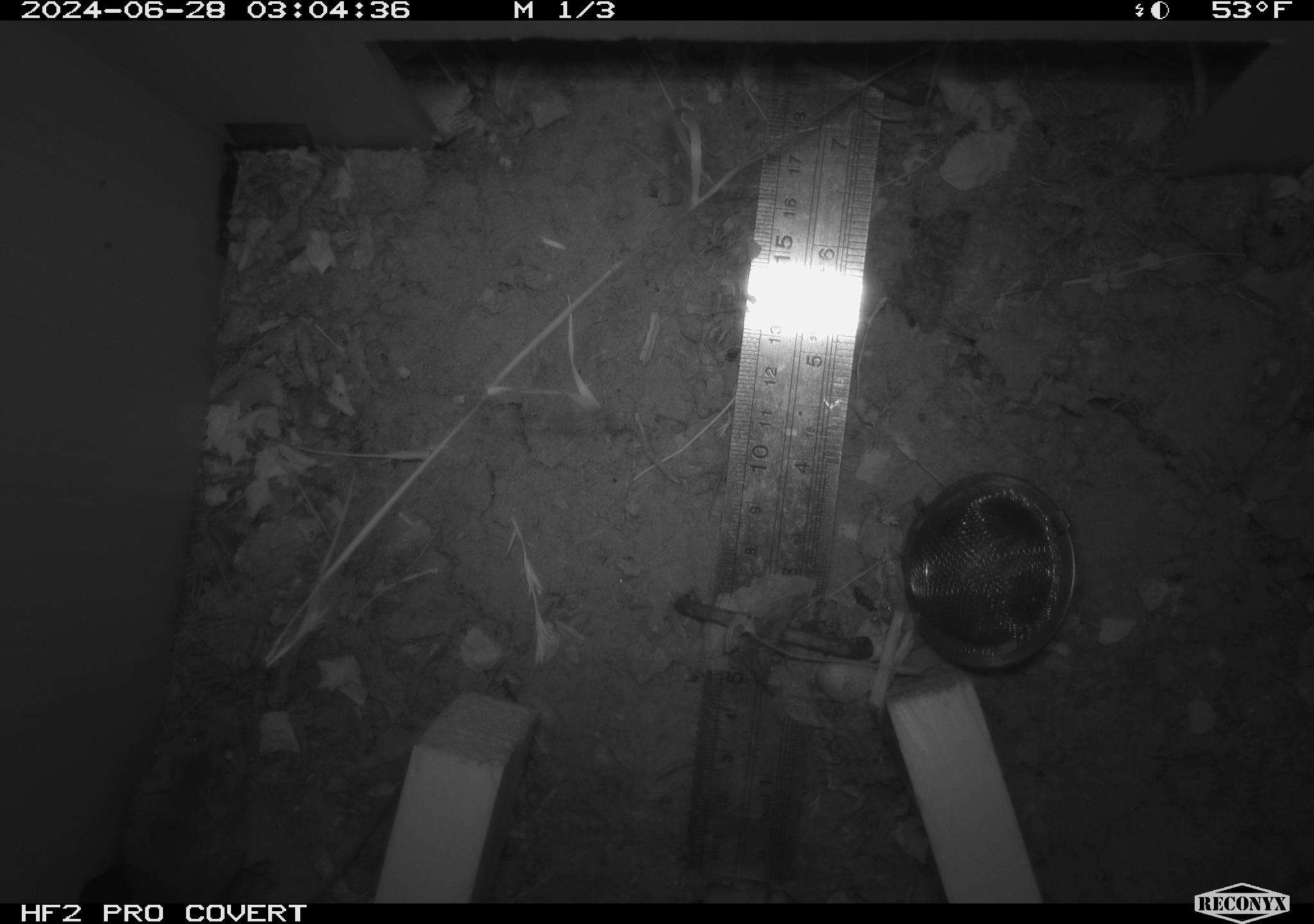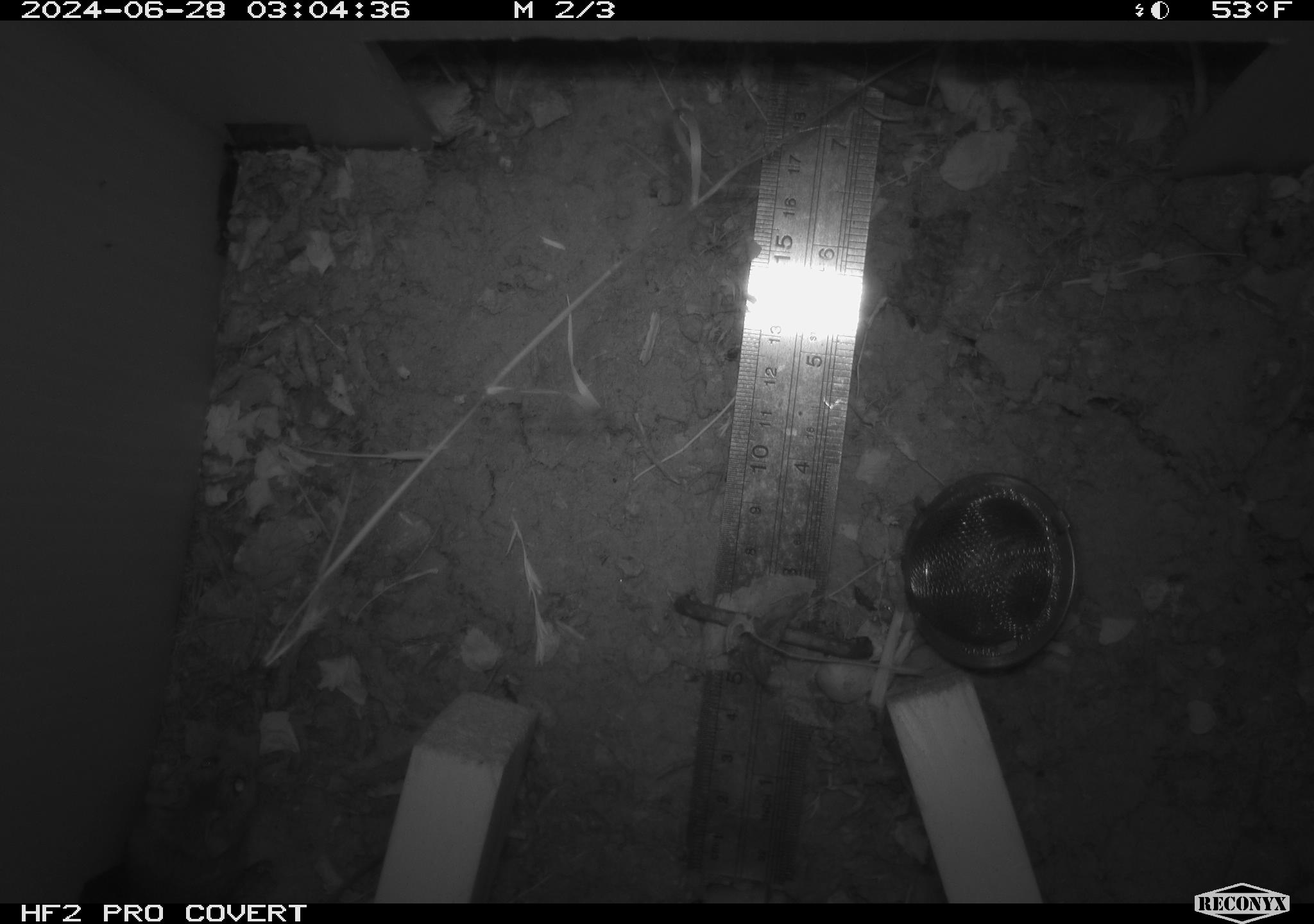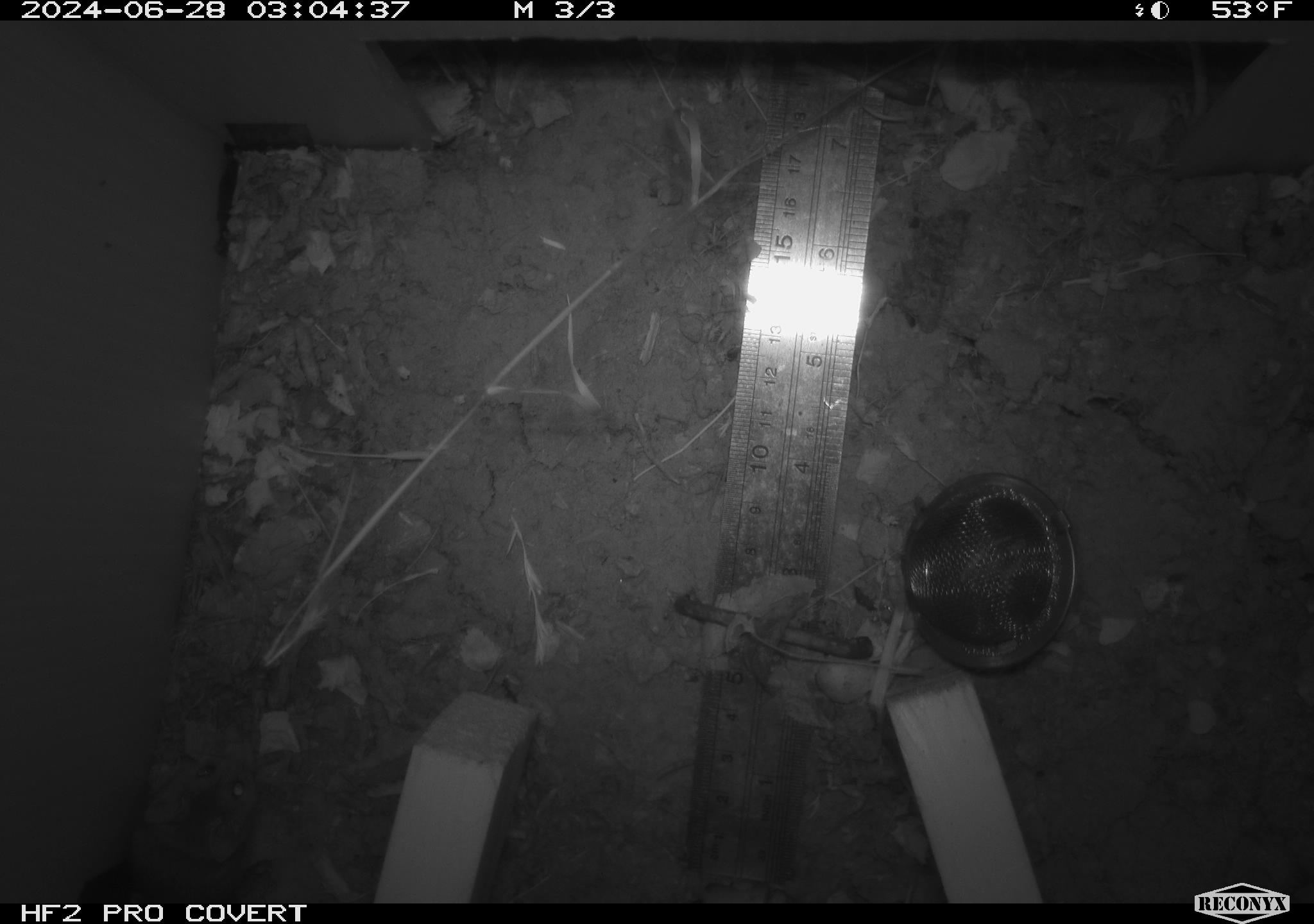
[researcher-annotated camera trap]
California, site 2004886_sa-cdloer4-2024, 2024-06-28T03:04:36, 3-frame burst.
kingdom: Animalia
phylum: Chordata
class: Mammalia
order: Rodentia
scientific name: Rodentia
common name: rodent